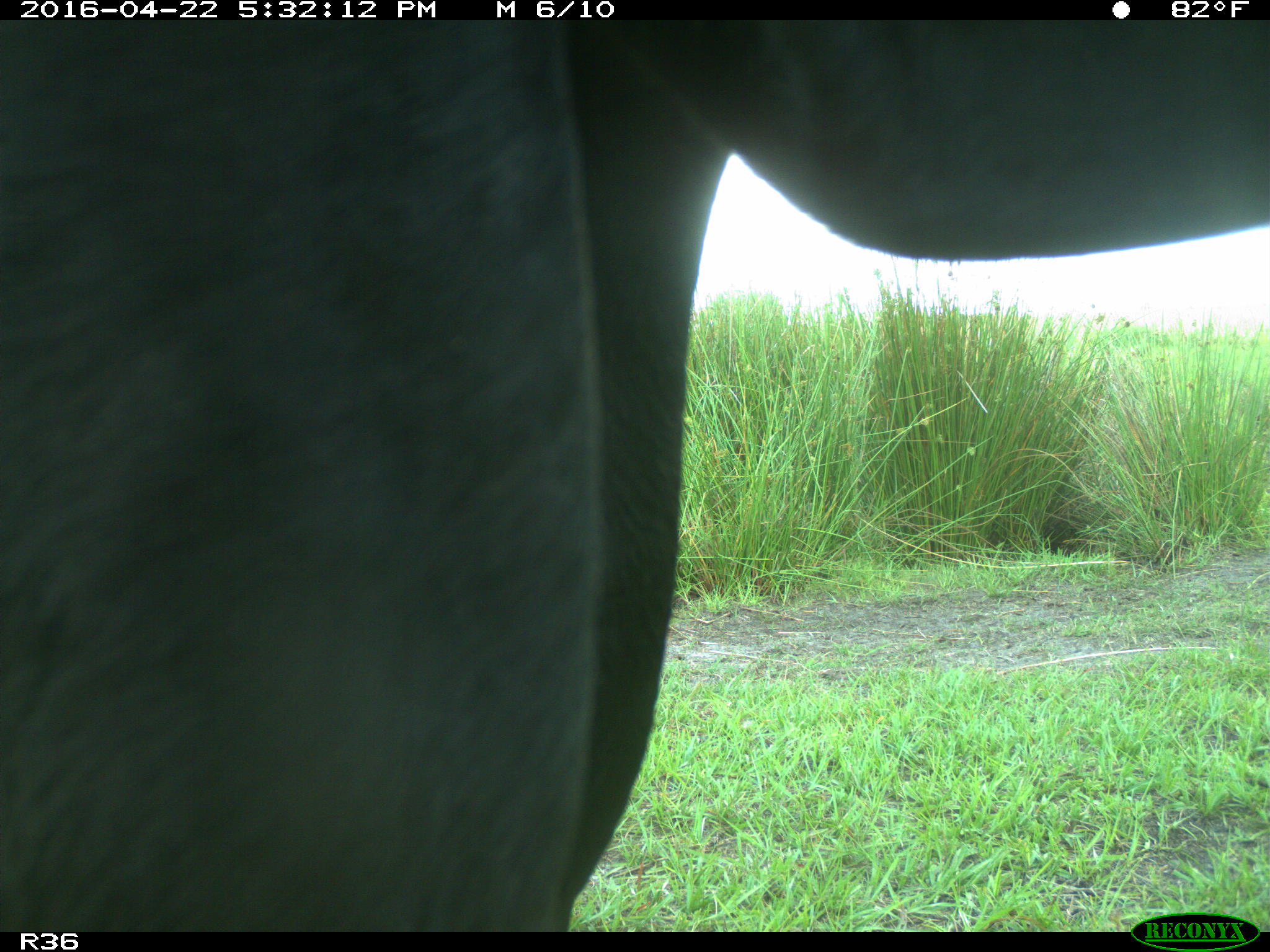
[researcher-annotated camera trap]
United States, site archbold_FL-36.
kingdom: Animalia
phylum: Chordata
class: Mammalia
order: Artiodactyla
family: Bovidae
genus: Bos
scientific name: Bos taurus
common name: domestic cow